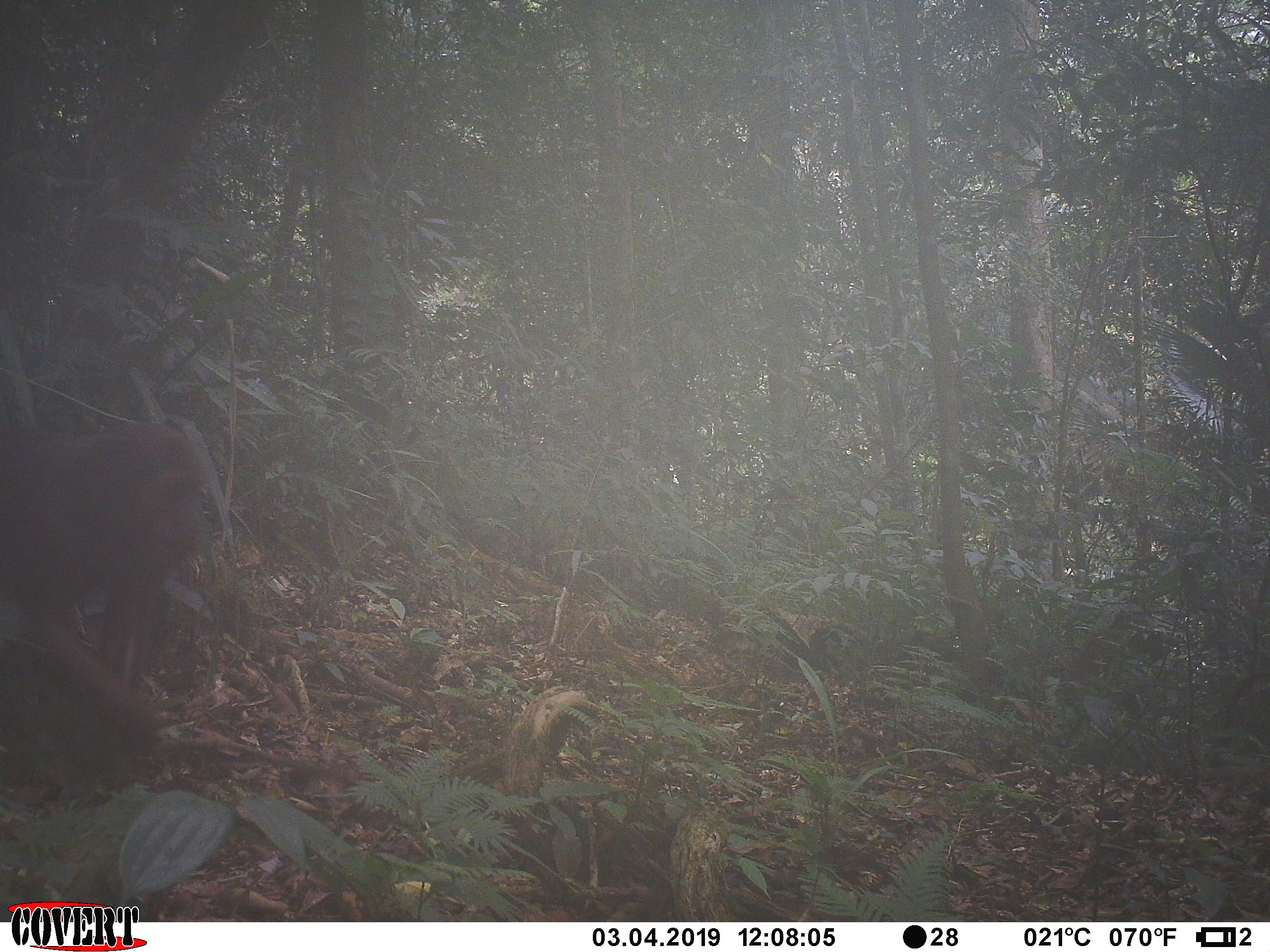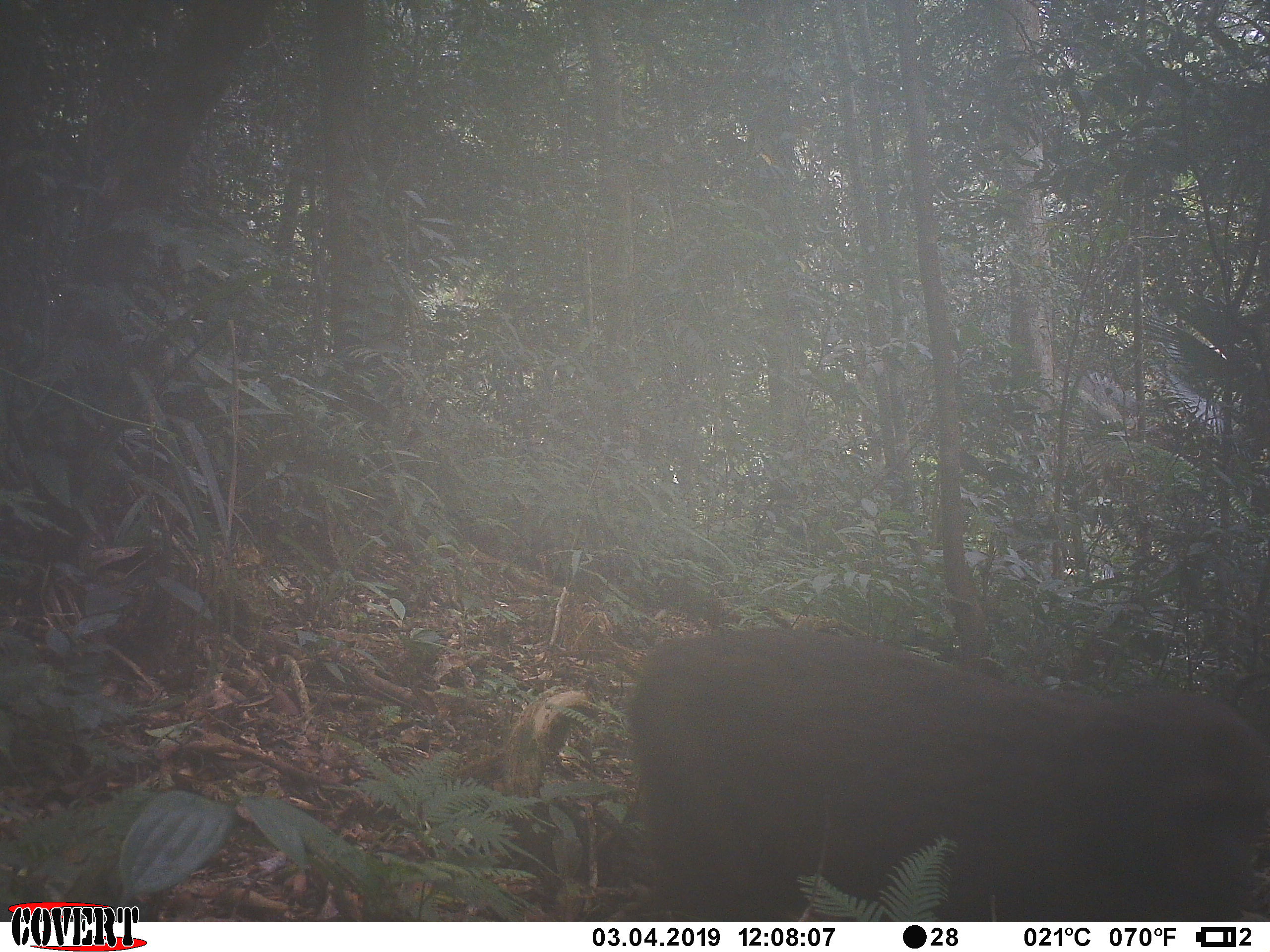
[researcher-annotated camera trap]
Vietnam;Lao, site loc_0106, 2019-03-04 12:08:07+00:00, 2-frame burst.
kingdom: Animalia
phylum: Chordata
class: Mammalia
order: Primates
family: Cercopithecidae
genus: Macaca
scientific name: Macaca arctoides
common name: stump-tailed macaque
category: stump tailed macaque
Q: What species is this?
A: Stump tailed macaque (stump-tailed macaque) (Macaca arctoides).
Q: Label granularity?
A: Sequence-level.